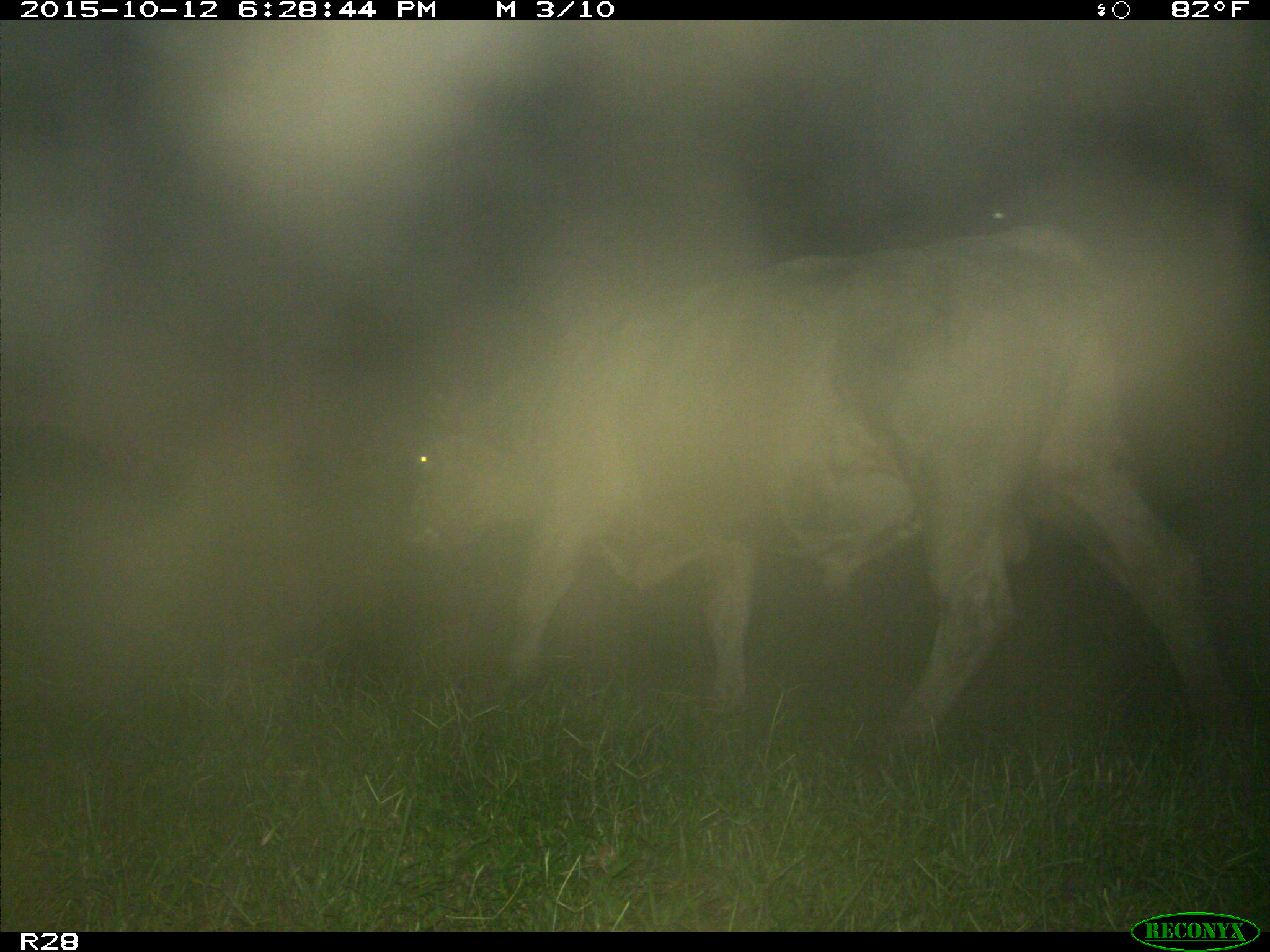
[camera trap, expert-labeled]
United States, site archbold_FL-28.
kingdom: Animalia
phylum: Chordata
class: Mammalia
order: Artiodactyla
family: Bovidae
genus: Bos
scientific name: Bos taurus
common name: domestic cow